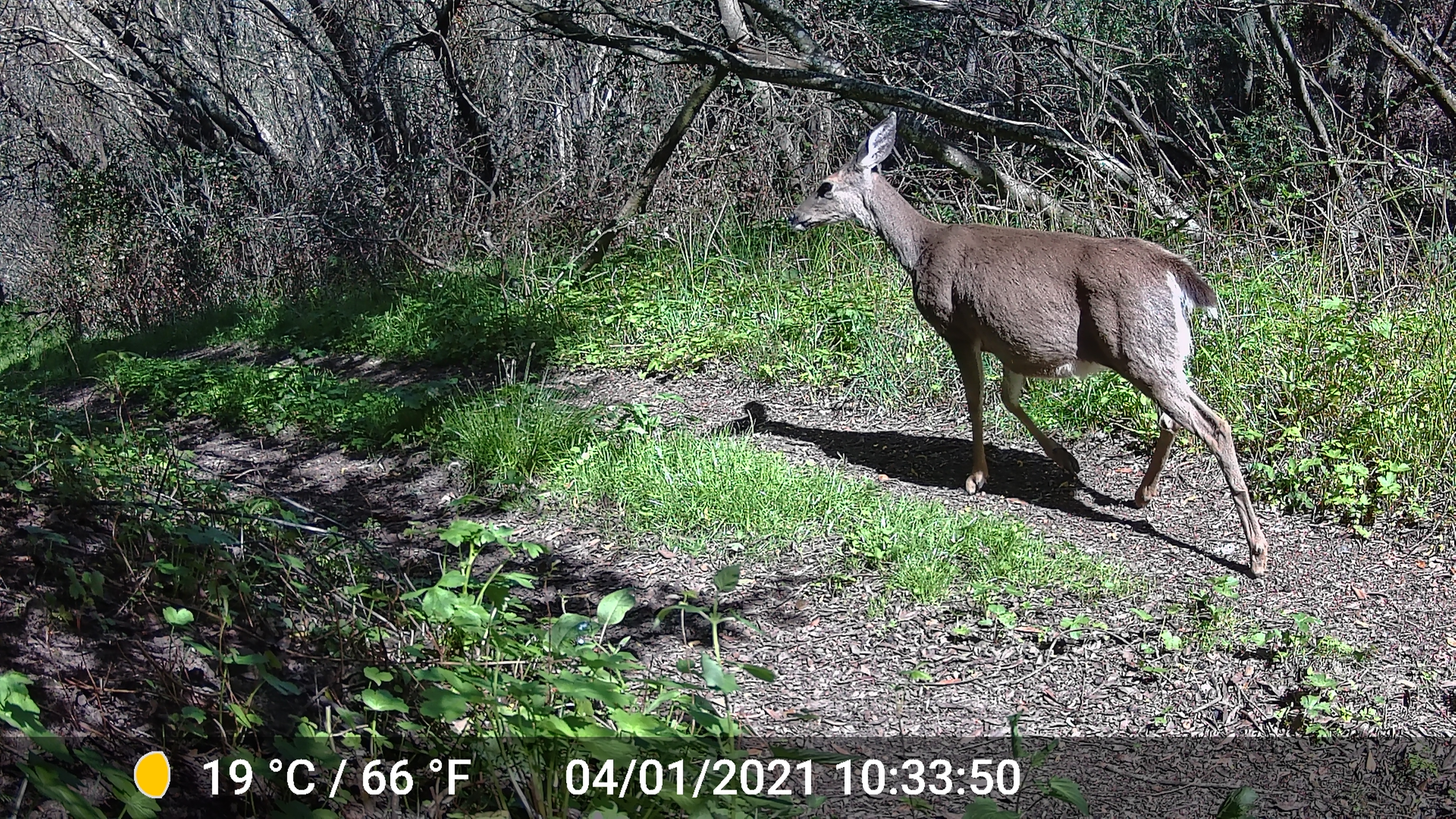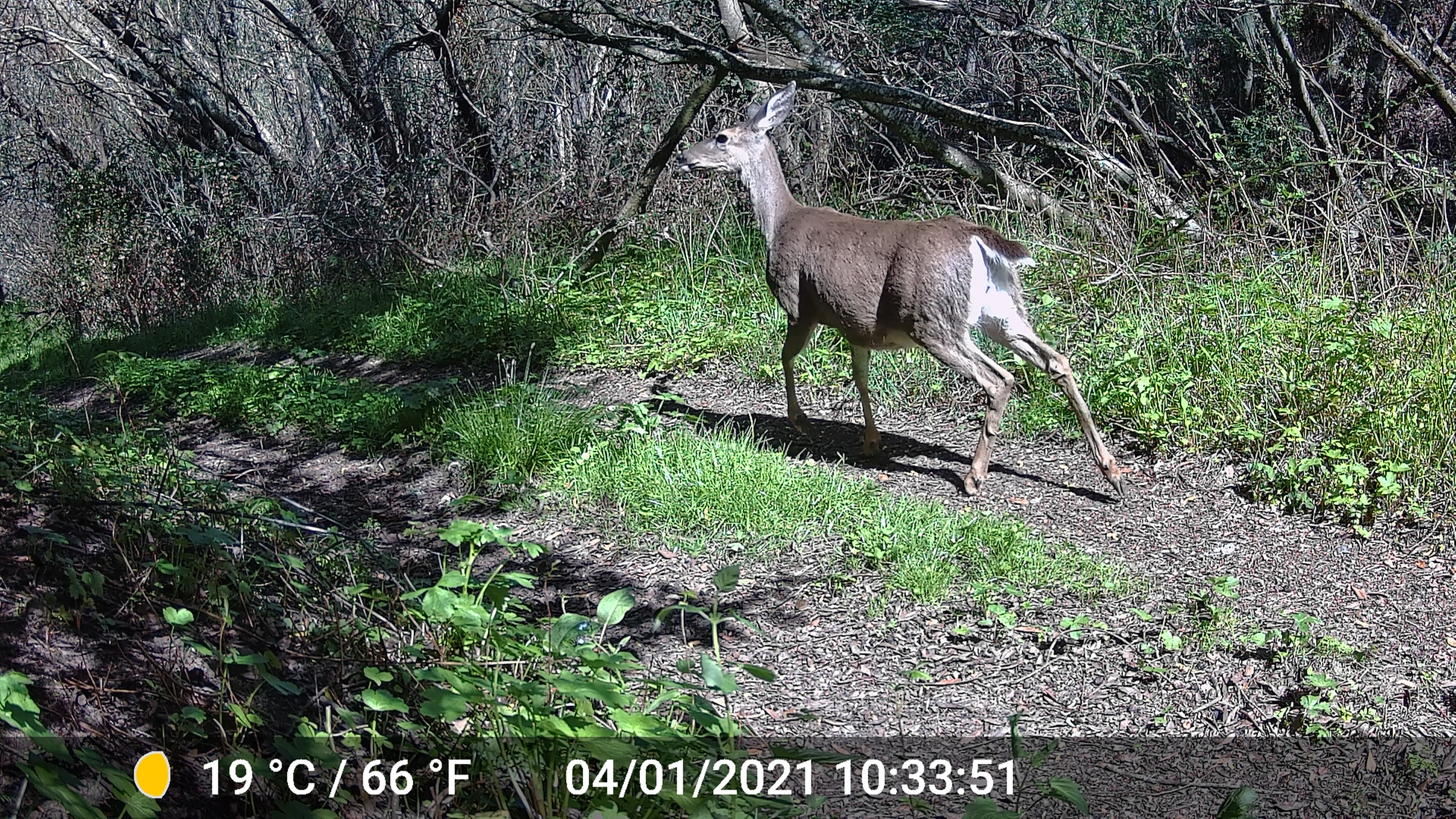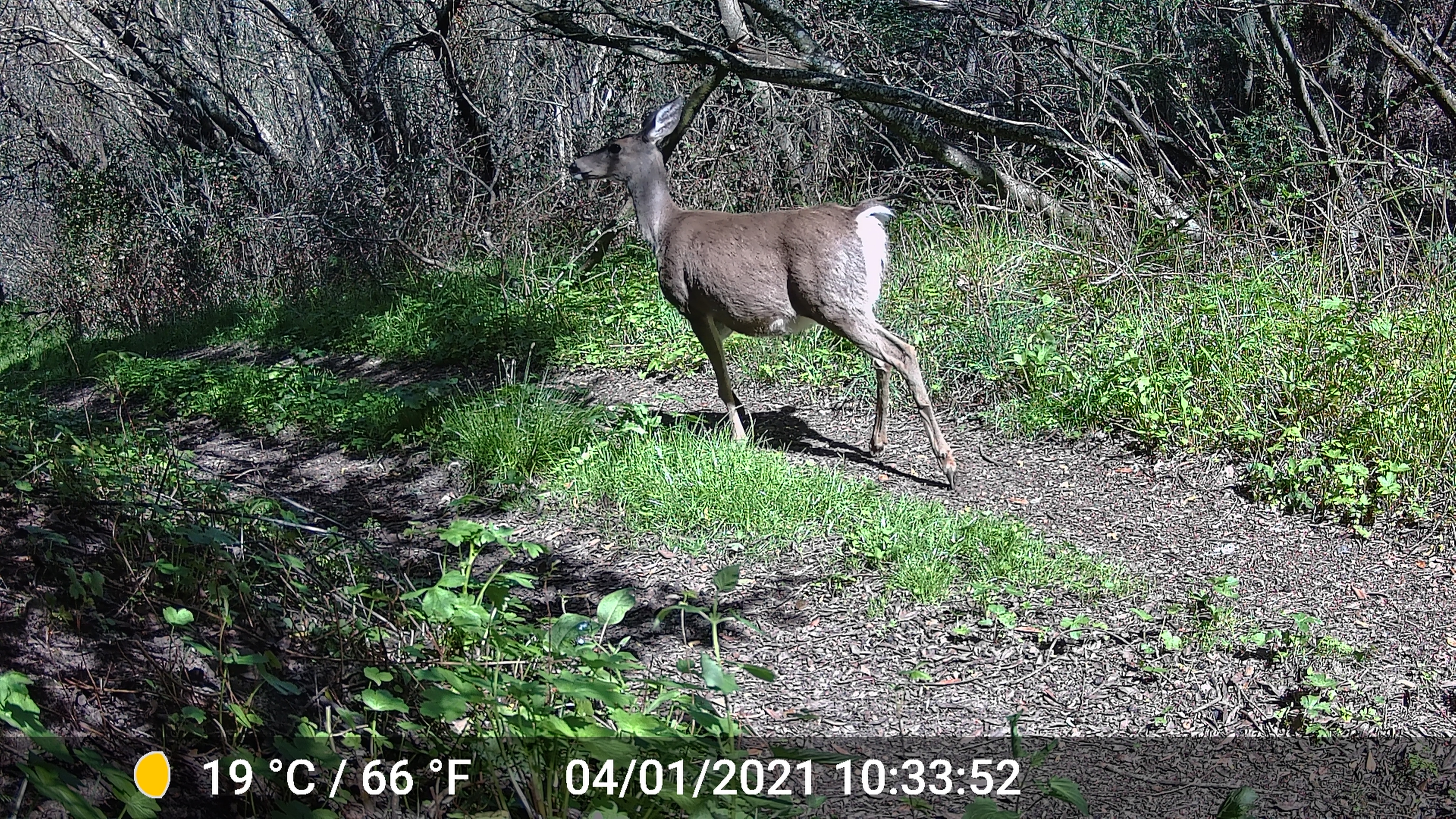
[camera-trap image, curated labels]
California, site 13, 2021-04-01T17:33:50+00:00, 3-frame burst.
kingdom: Animalia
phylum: Chordata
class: Mammalia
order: Artiodactyla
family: Cervidae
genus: Odocoileus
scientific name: Odocoileus hemionus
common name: mule deer